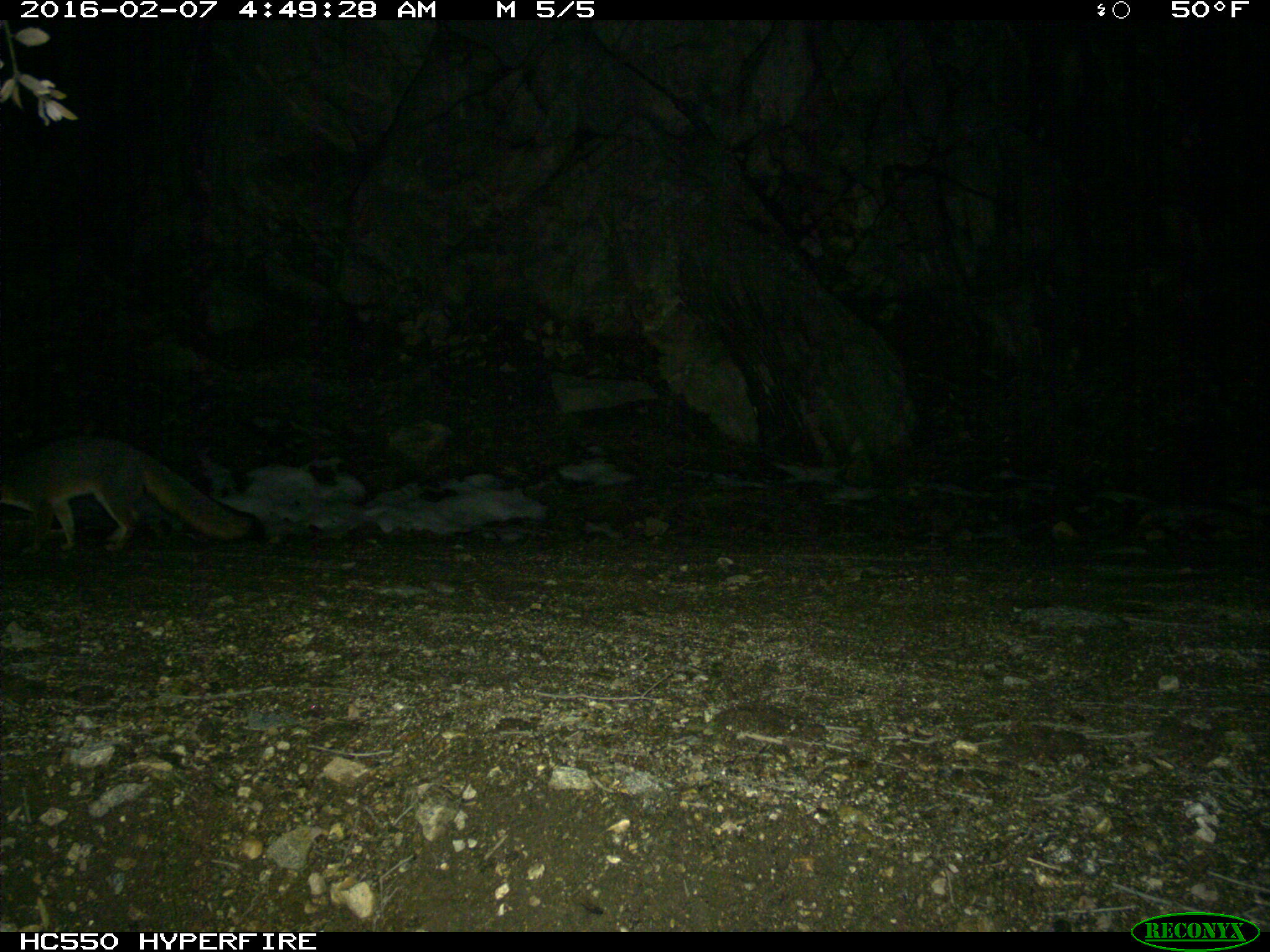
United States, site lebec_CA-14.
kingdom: Animalia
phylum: Chordata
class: Mammalia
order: Carnivora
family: Canidae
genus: Urocyon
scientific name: Urocyon cinereoargenteus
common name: gray fox